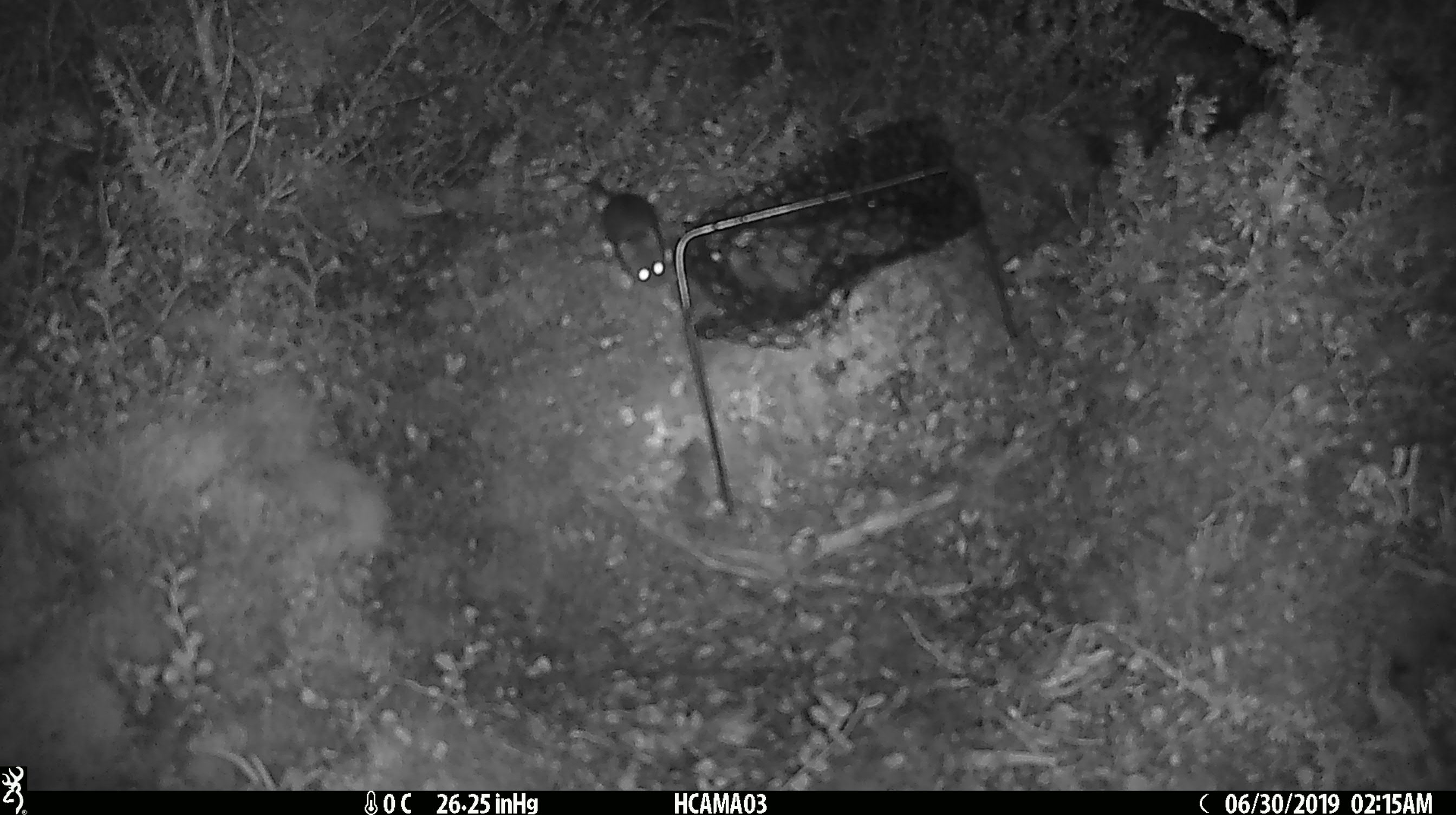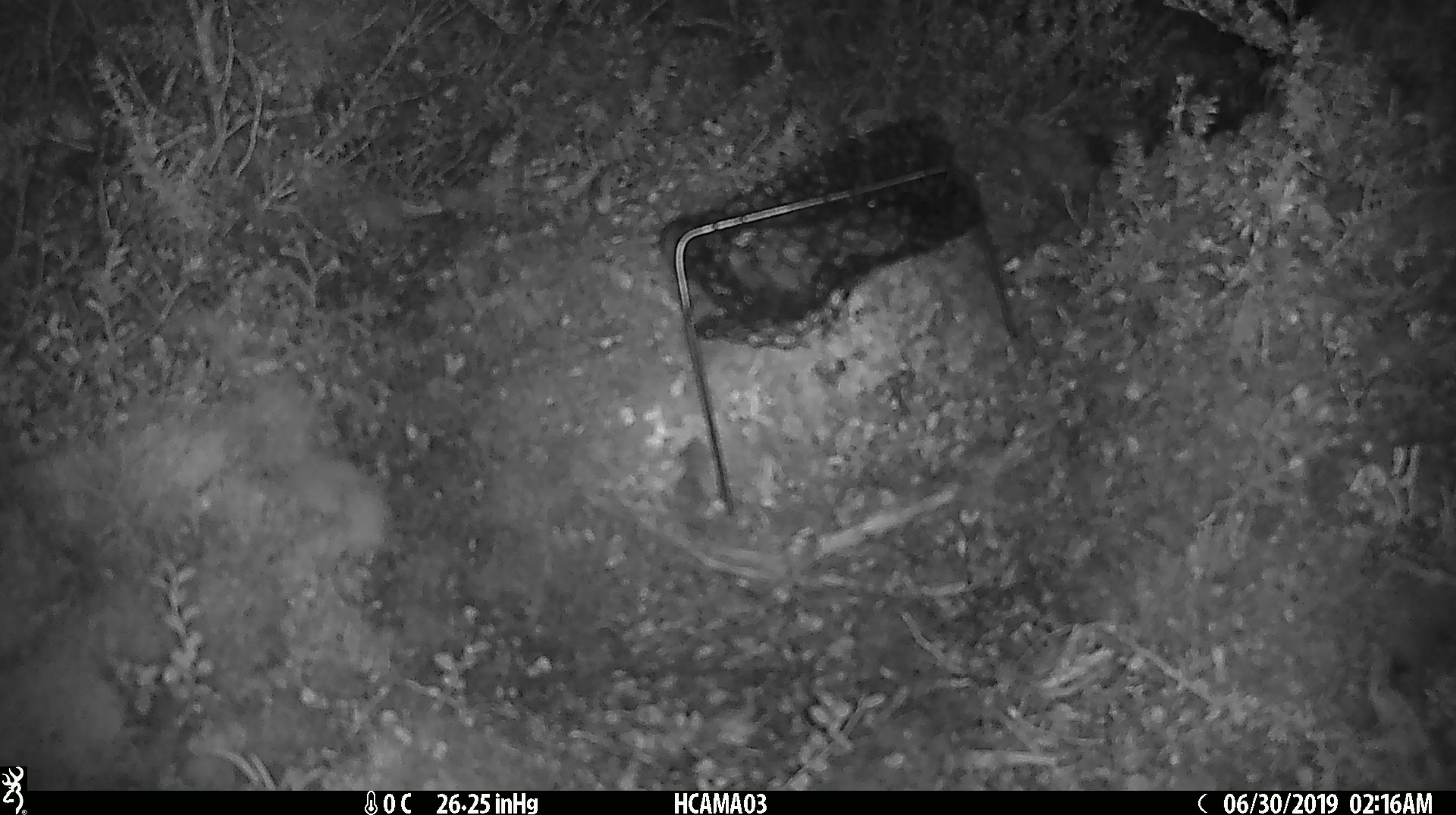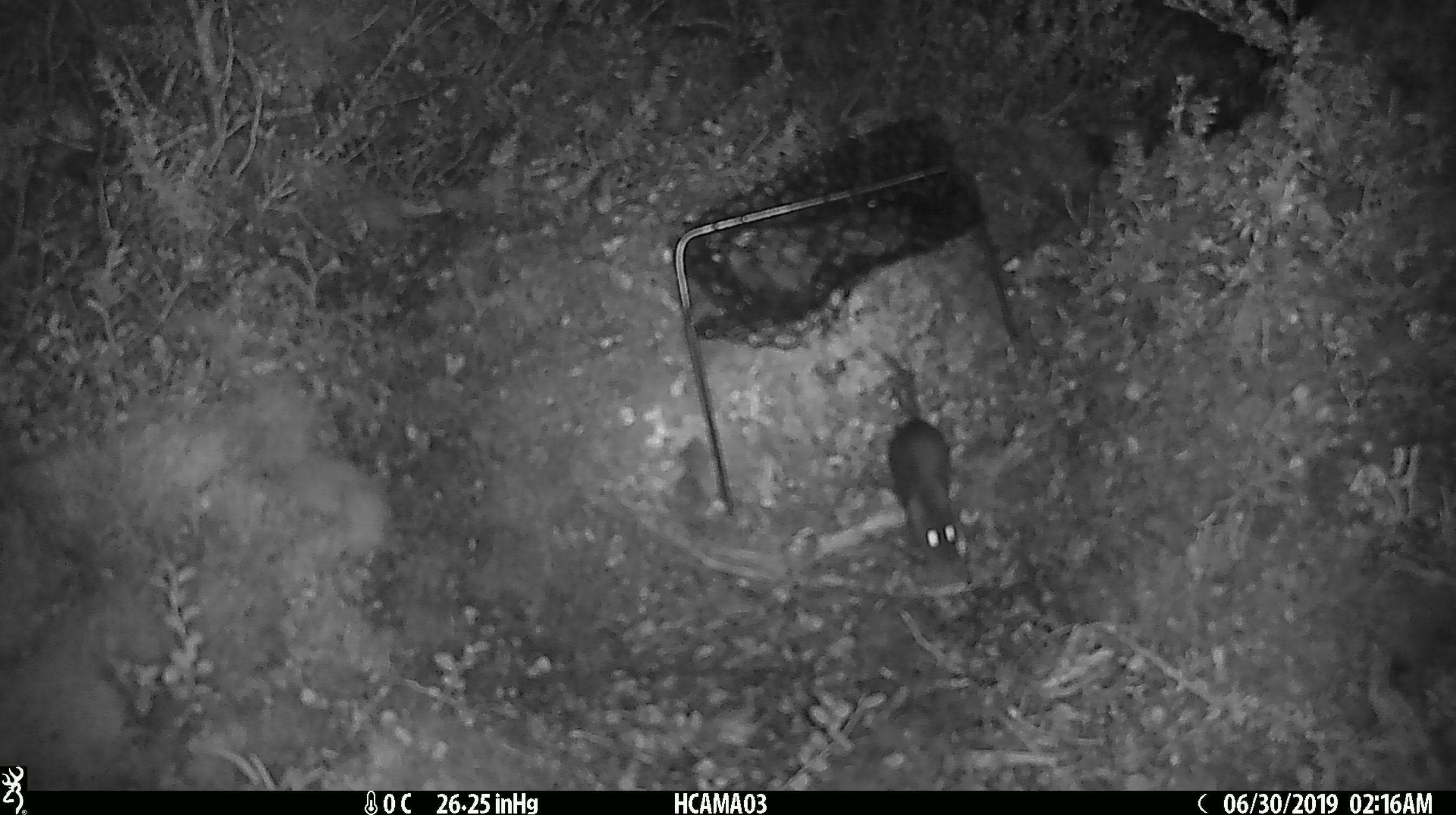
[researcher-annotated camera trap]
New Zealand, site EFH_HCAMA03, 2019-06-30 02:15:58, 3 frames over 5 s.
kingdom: Animalia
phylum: Chordata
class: Mammalia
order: Rodentia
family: Muridae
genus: Mus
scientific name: Mus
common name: mouse